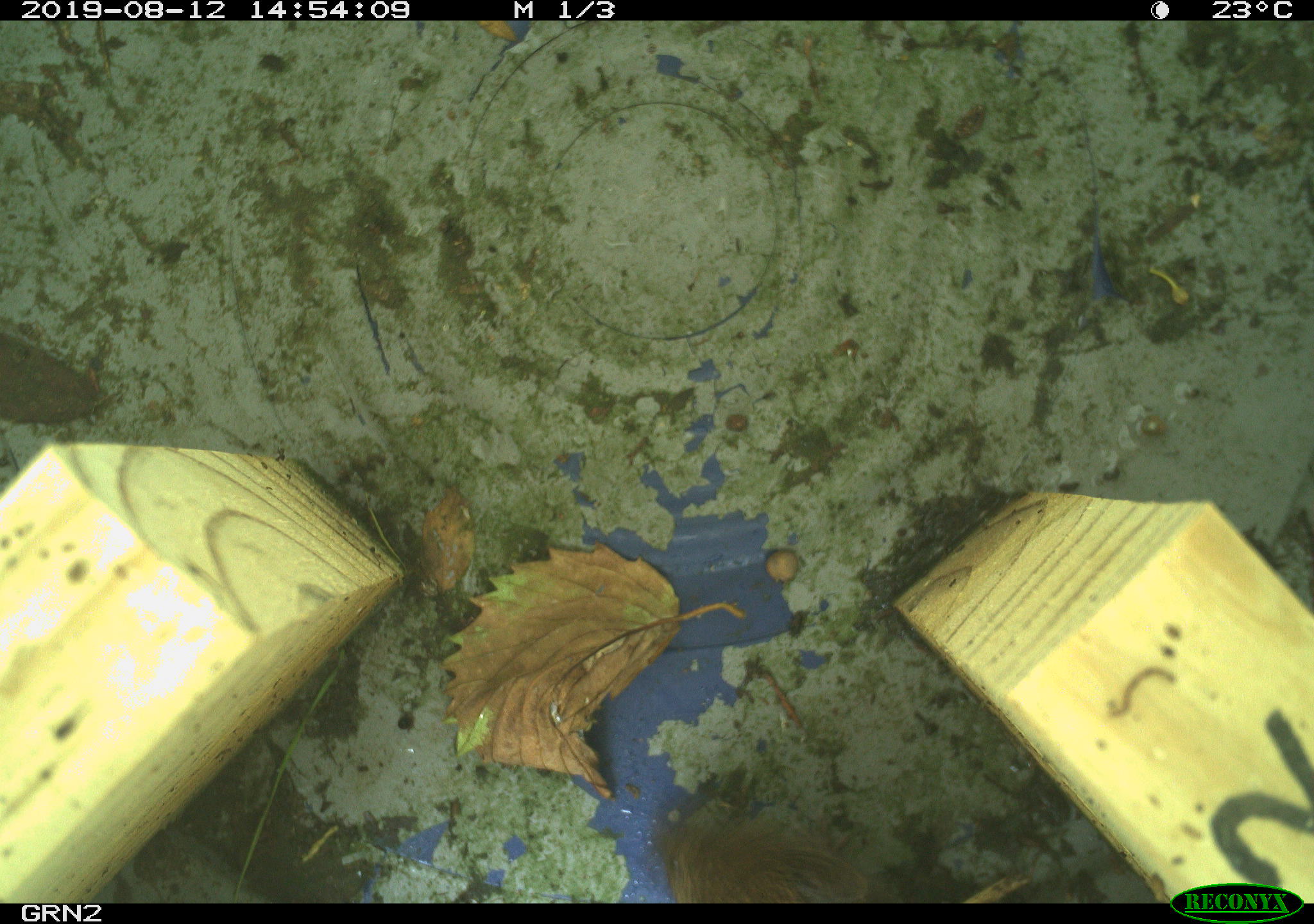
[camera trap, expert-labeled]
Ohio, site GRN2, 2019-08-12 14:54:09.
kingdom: Animalia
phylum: Chordata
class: Mammalia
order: Rodentia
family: Cricetidae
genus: Microtus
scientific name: Microtus pennsylvanicus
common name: meadow vole